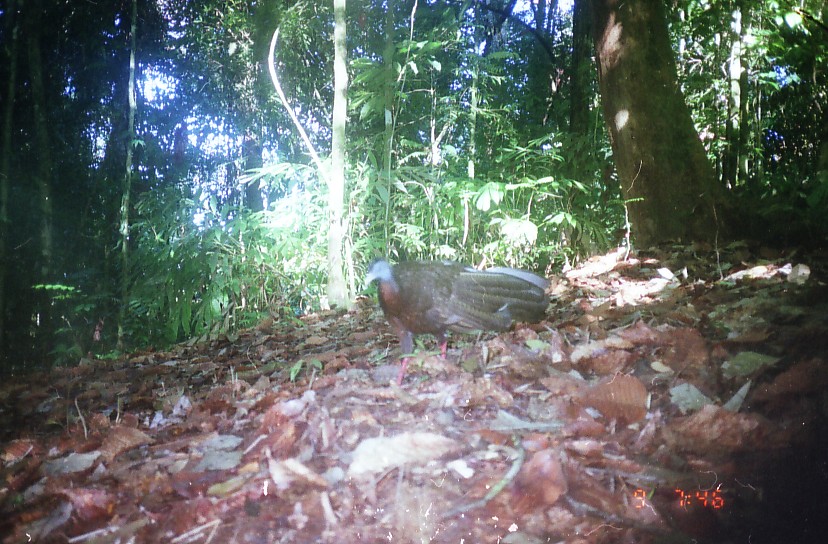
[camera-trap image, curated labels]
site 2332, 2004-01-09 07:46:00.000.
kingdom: Animalia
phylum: Chordata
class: Aves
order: Galliformes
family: Phasianidae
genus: Argusianus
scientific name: Argusianus argus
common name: great argus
Argusianus argus (great argus), count 1.